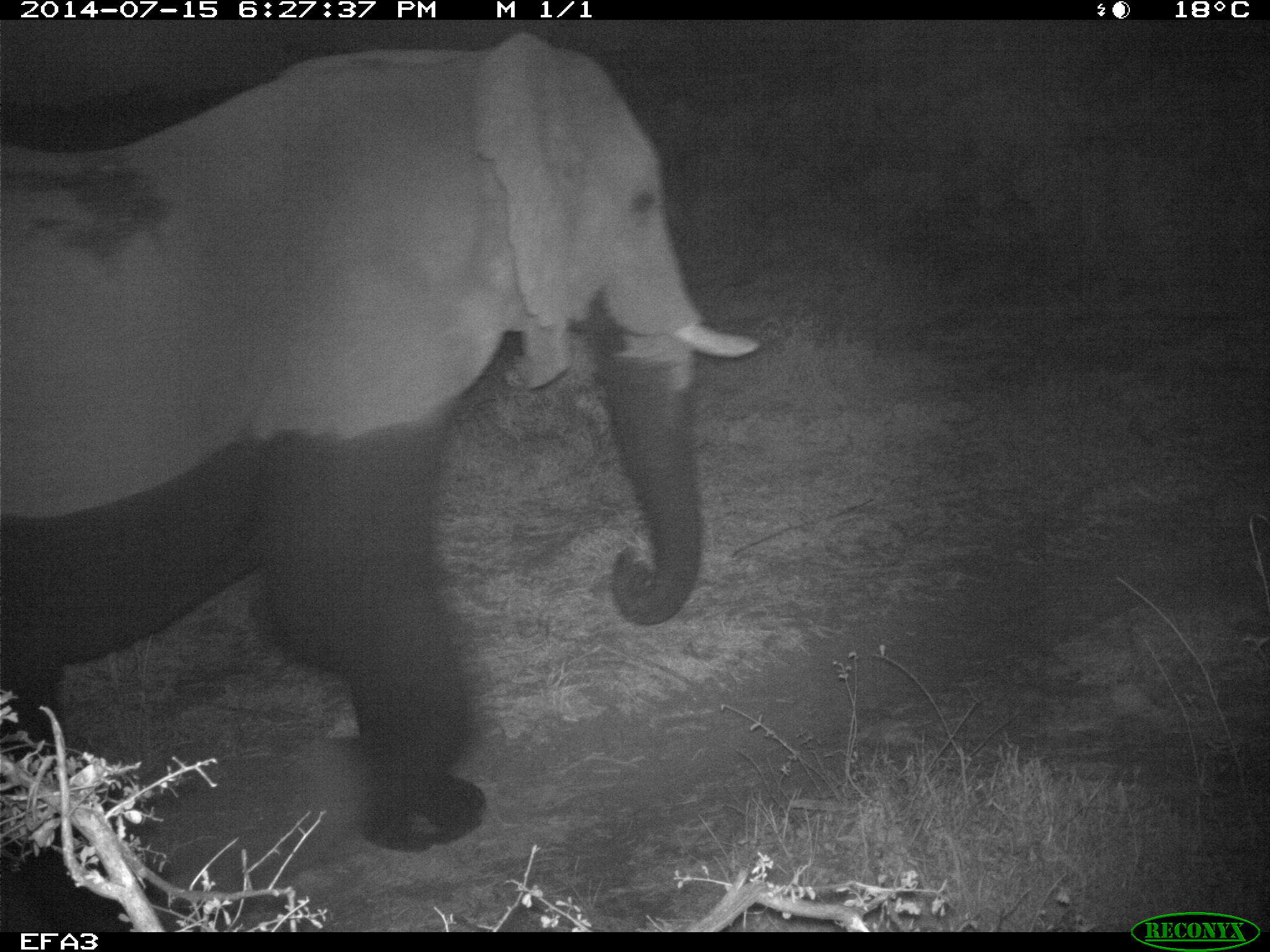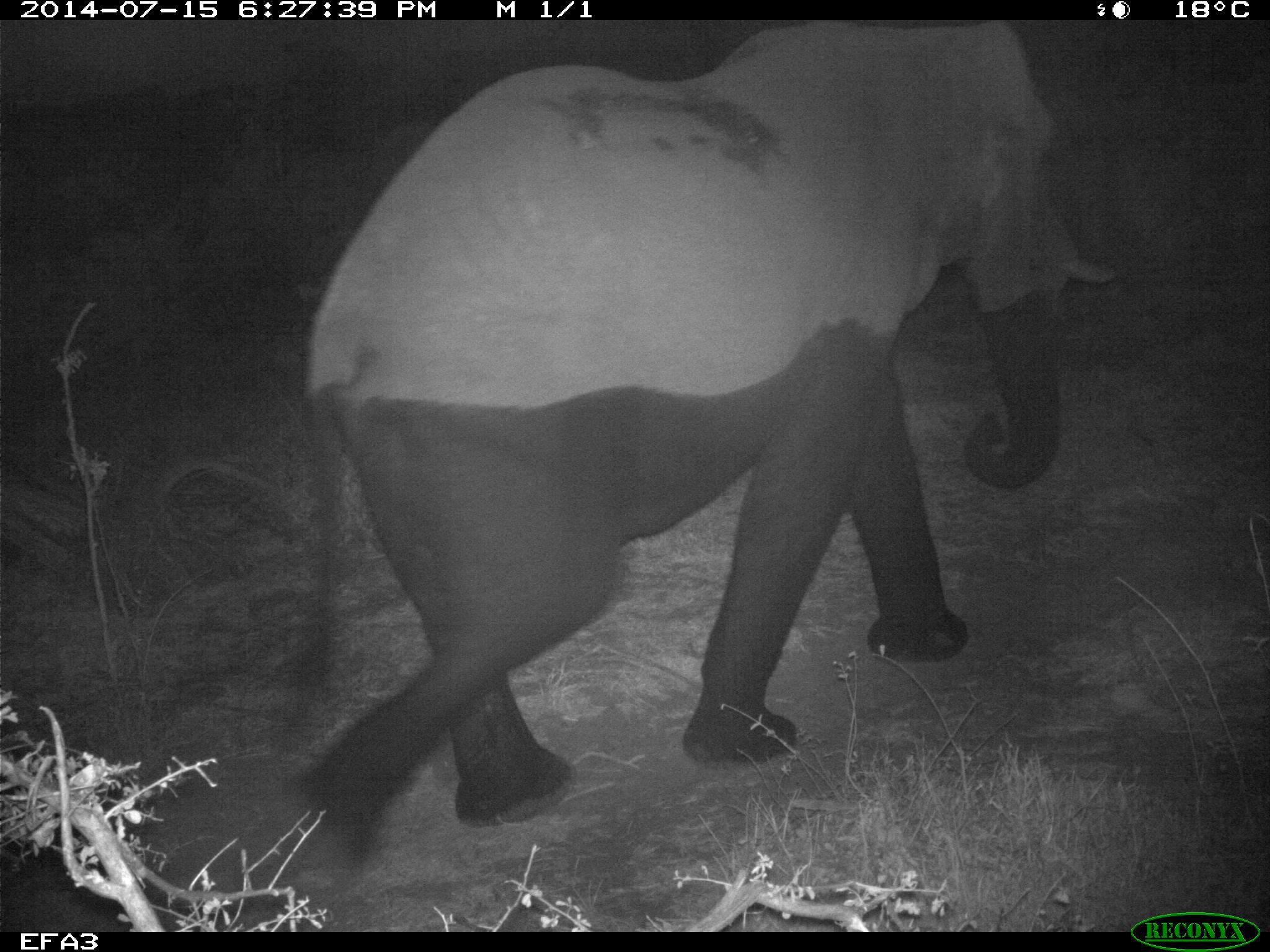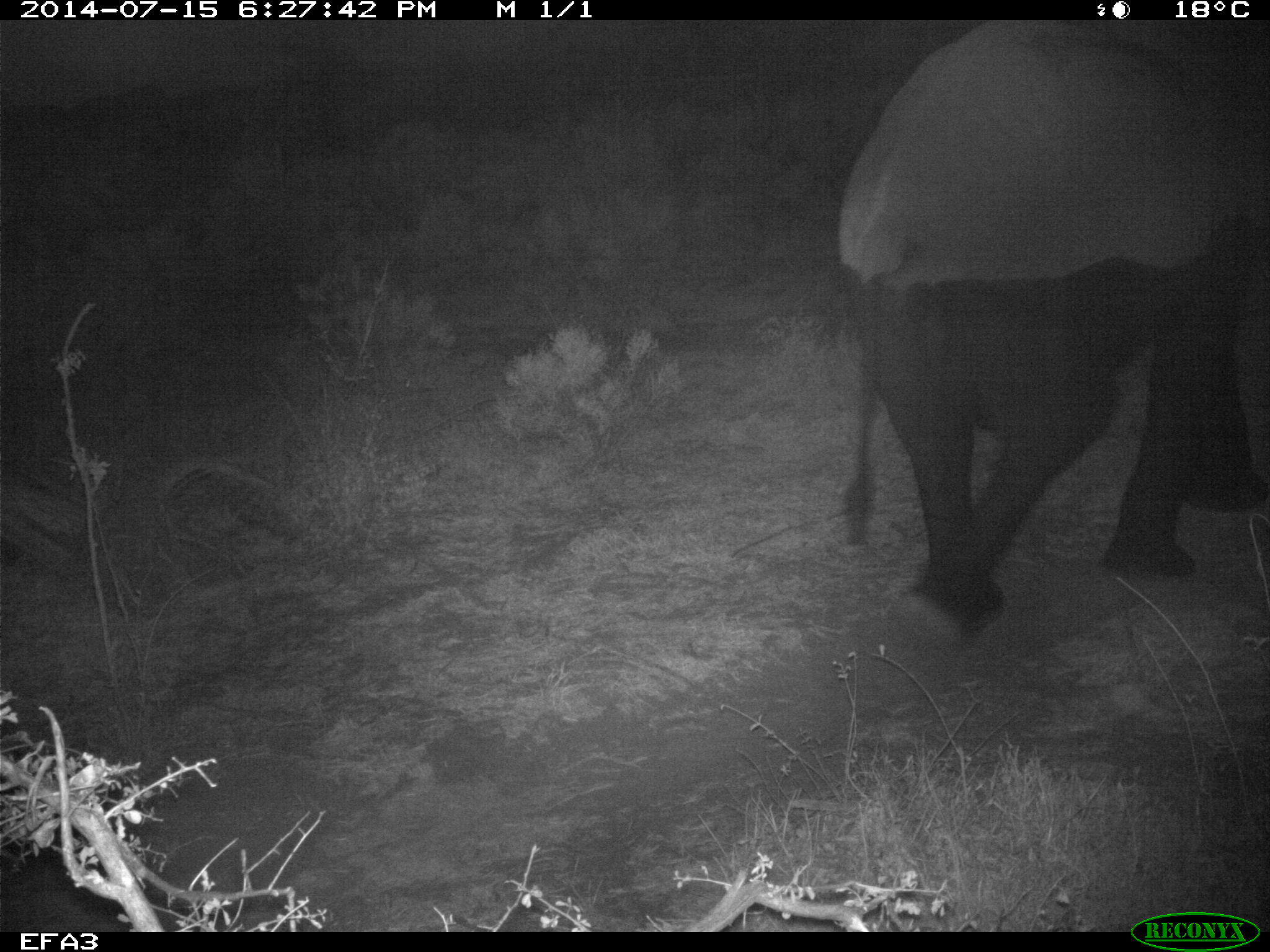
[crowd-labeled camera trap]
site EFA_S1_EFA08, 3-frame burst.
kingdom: Animalia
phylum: Chordata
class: Mammalia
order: Proboscidea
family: Elephantidae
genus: Loxodonta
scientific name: Loxodonta africana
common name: african bush elephant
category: elephant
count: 1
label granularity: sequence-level